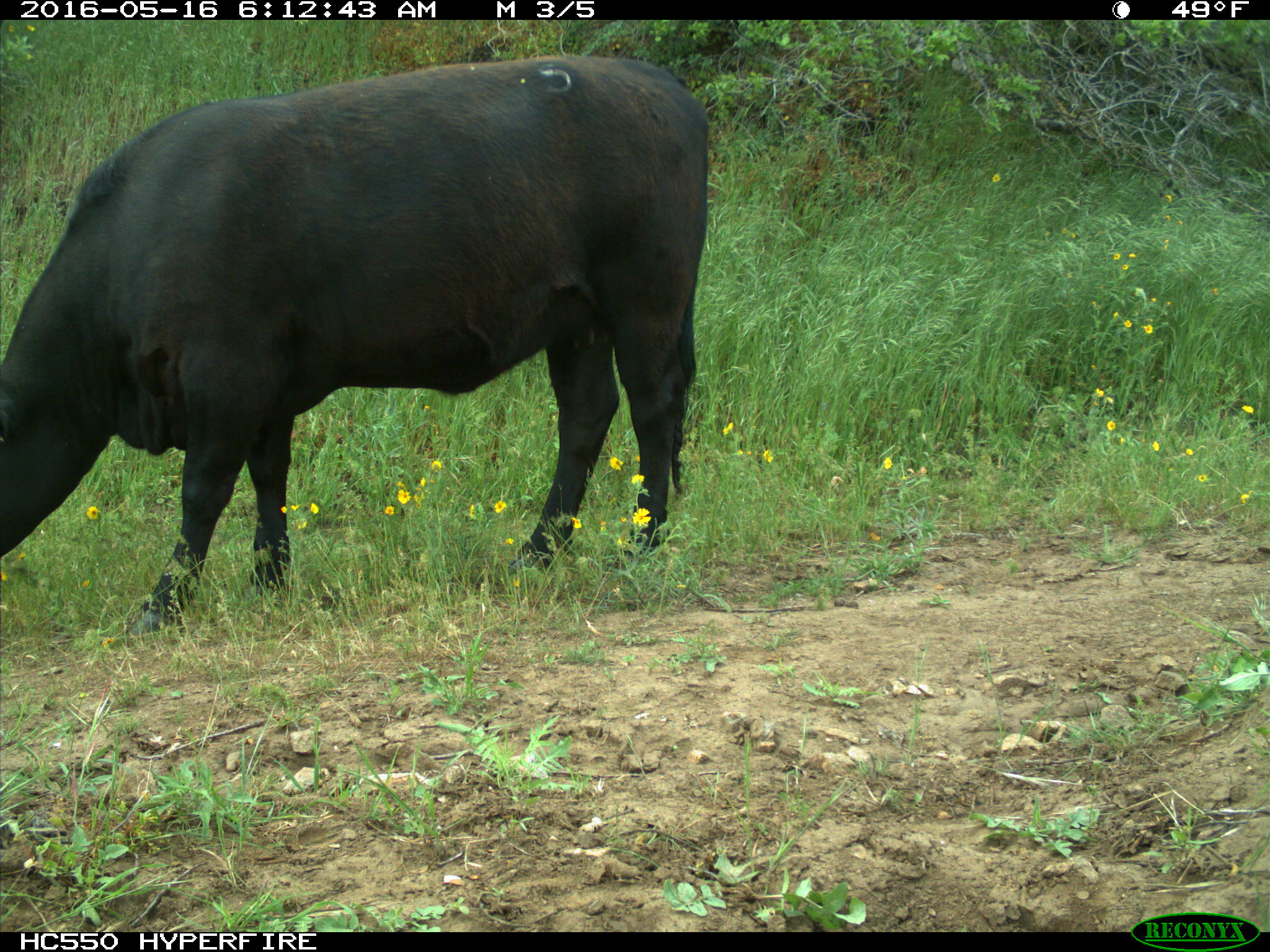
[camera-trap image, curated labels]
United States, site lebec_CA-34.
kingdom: Animalia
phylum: Chordata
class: Mammalia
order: Artiodactyla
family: Bovidae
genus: Bos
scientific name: Bos taurus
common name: domestic cow